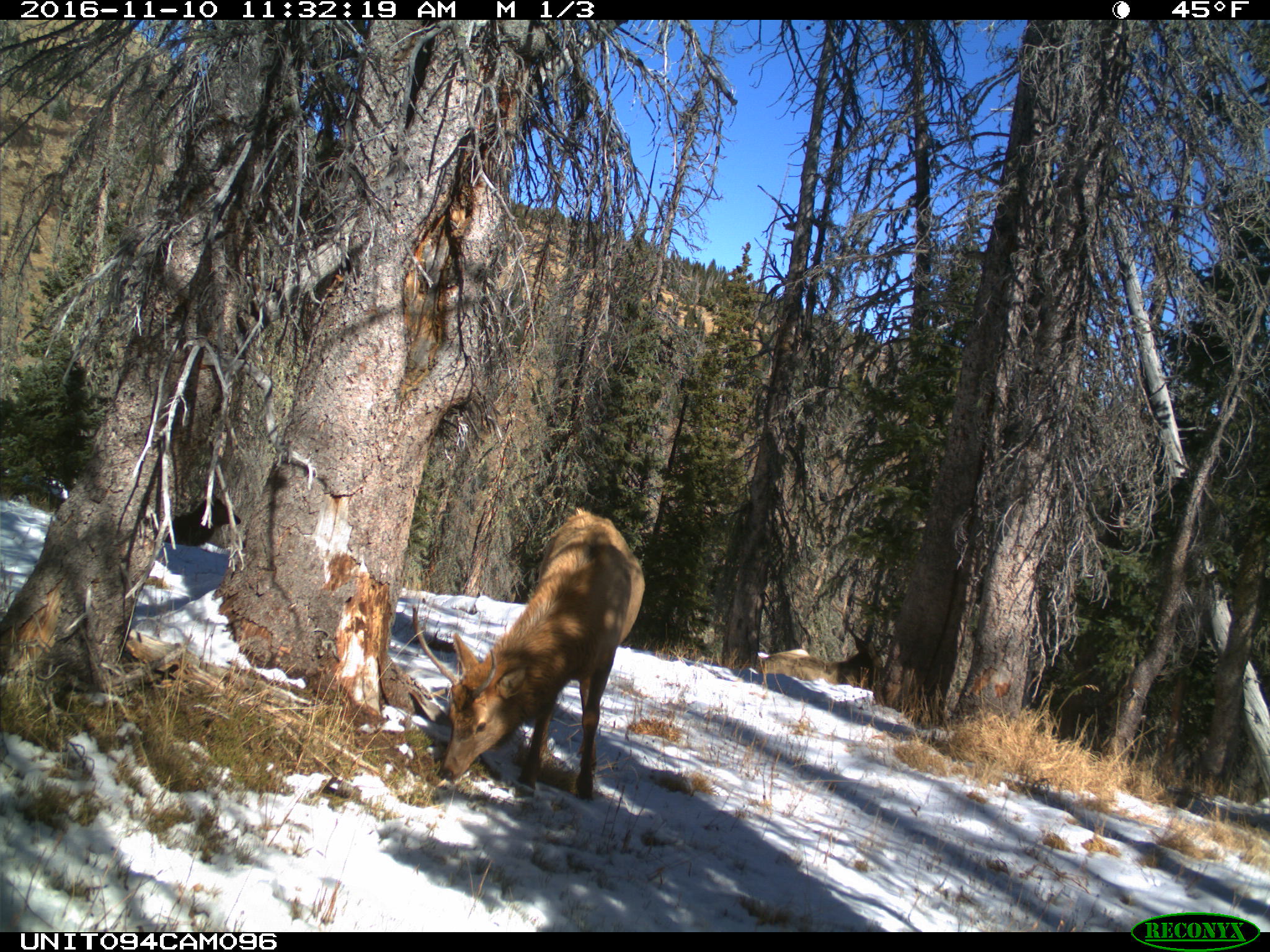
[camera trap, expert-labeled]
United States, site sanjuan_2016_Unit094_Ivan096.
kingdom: Animalia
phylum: Chordata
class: Mammalia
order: Artiodactyla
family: Cervidae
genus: Cervus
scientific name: Cervus elaphus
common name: red deer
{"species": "Cervus elaphus (red deer)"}